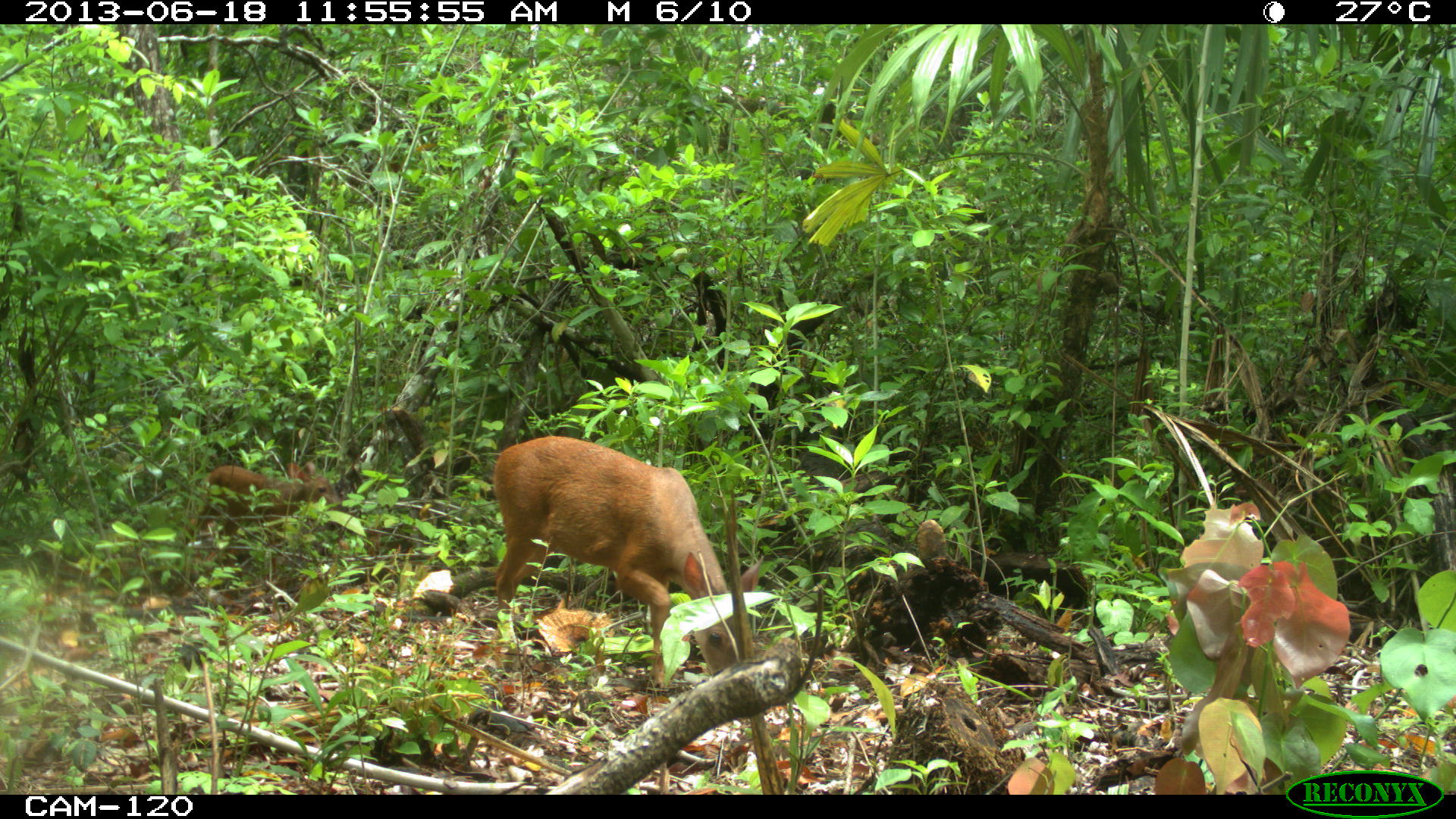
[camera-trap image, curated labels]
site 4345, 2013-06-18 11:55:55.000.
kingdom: Animalia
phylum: Chordata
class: Mammalia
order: Artiodactyla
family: Cervidae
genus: Mazama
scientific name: Mazama temama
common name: central american red brocket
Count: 2.